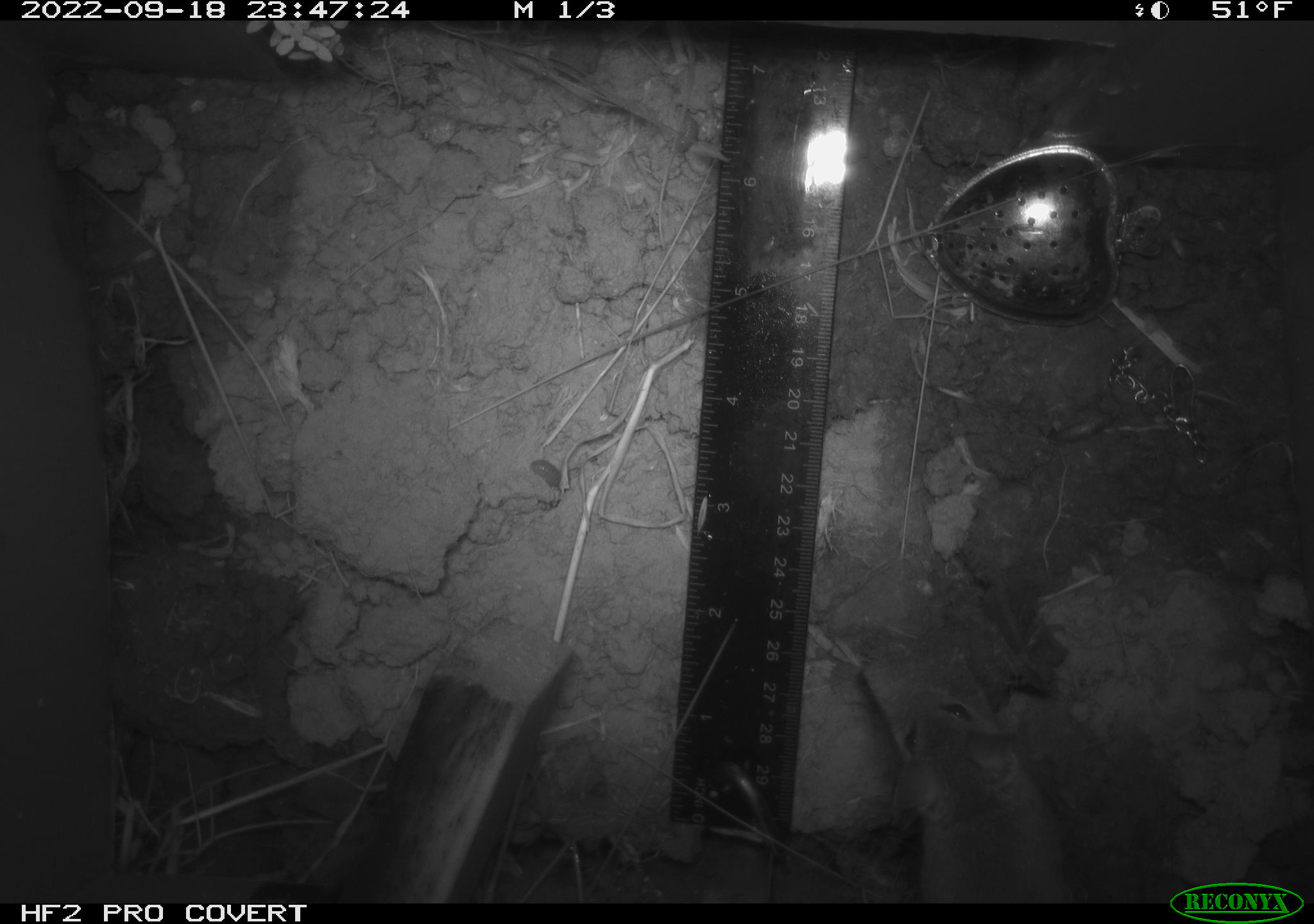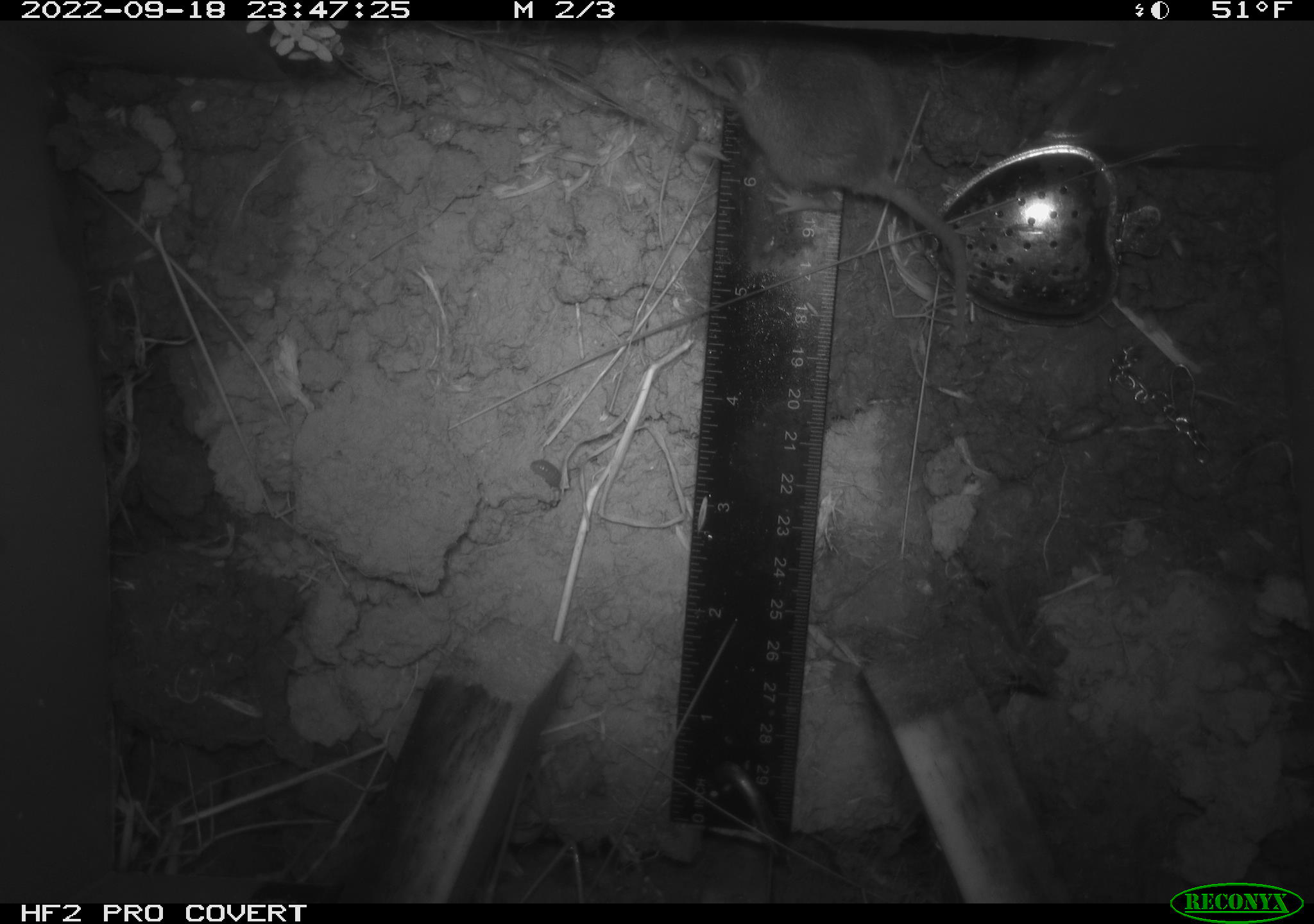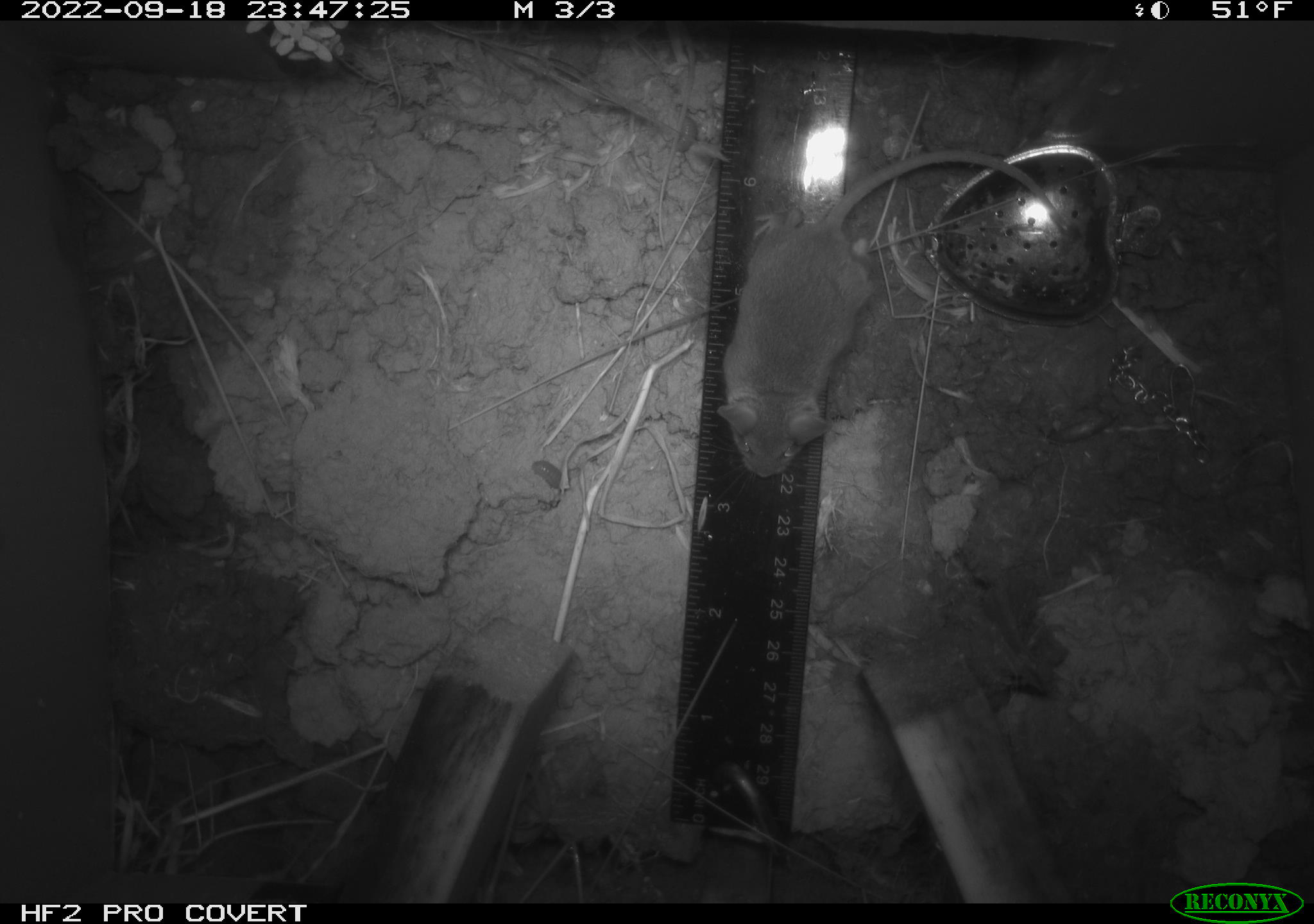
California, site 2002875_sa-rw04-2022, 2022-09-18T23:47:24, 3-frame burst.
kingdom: Animalia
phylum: Arthropoda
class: Malacostraca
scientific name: Malacostraca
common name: amphipods, crabs, isopods, krill, lobsters and shrimps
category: malacostracan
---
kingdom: Animalia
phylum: Chordata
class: Mammalia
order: Rodentia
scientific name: Rodentia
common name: mouse species